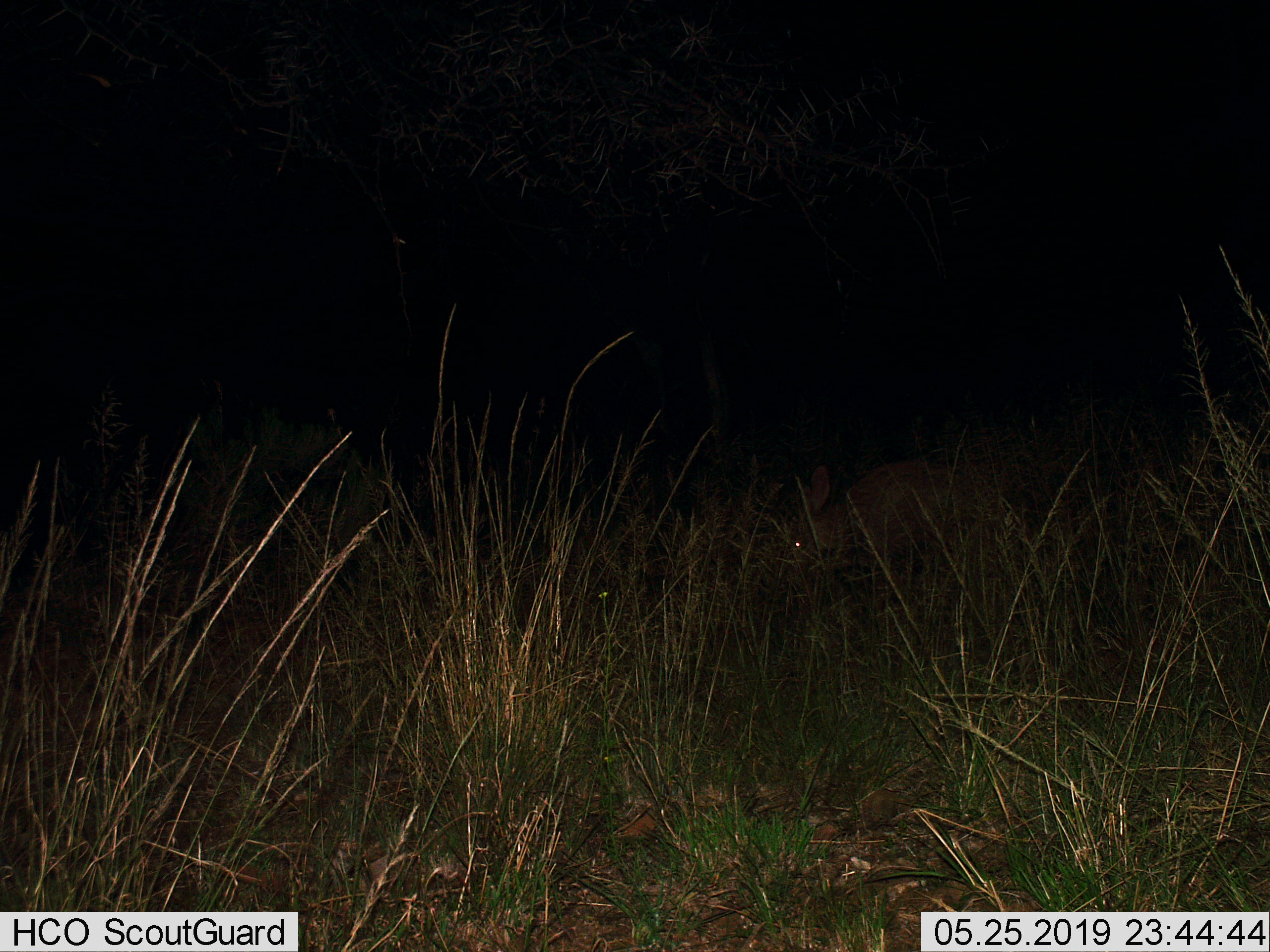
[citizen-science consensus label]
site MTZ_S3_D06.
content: unidentified animal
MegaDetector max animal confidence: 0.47